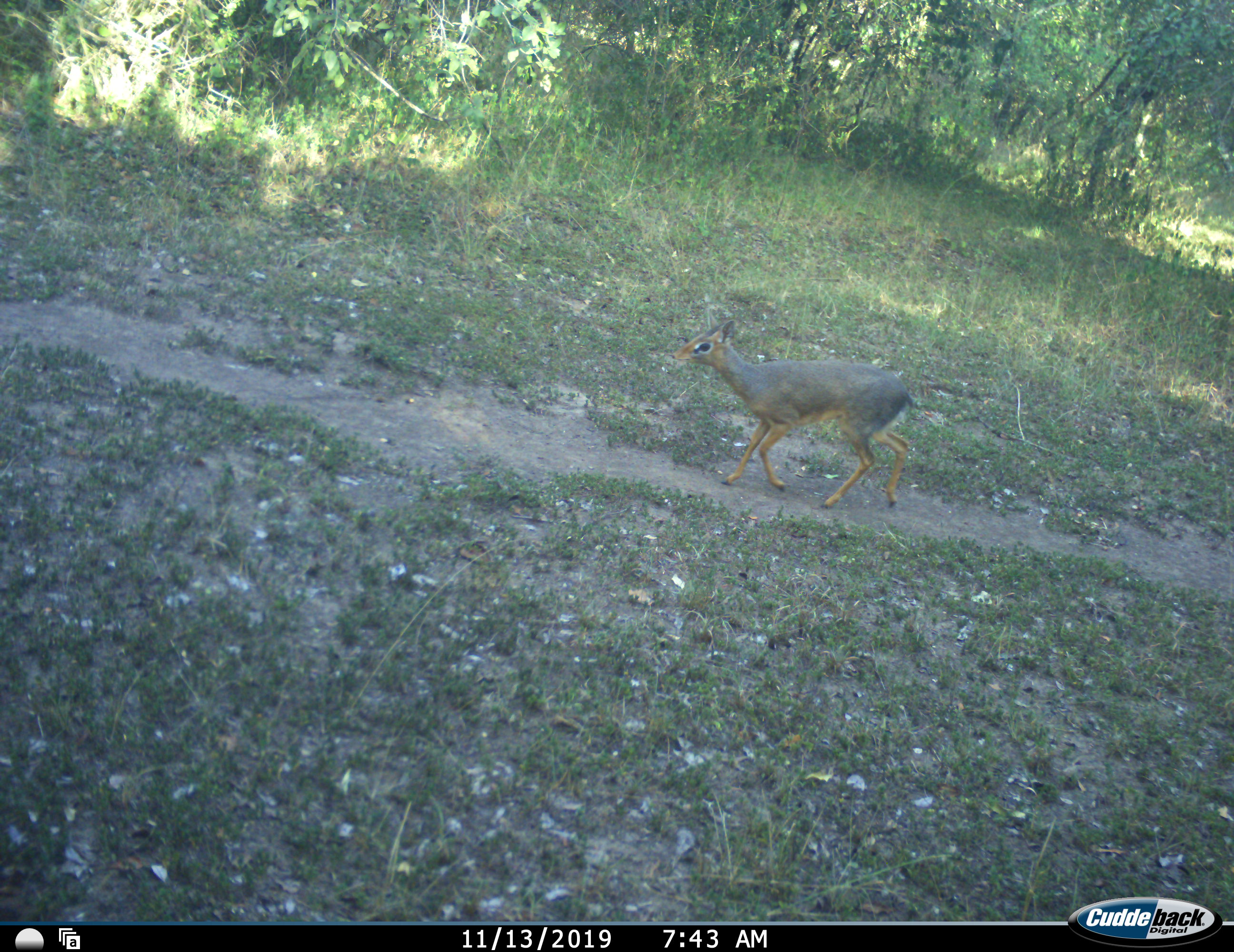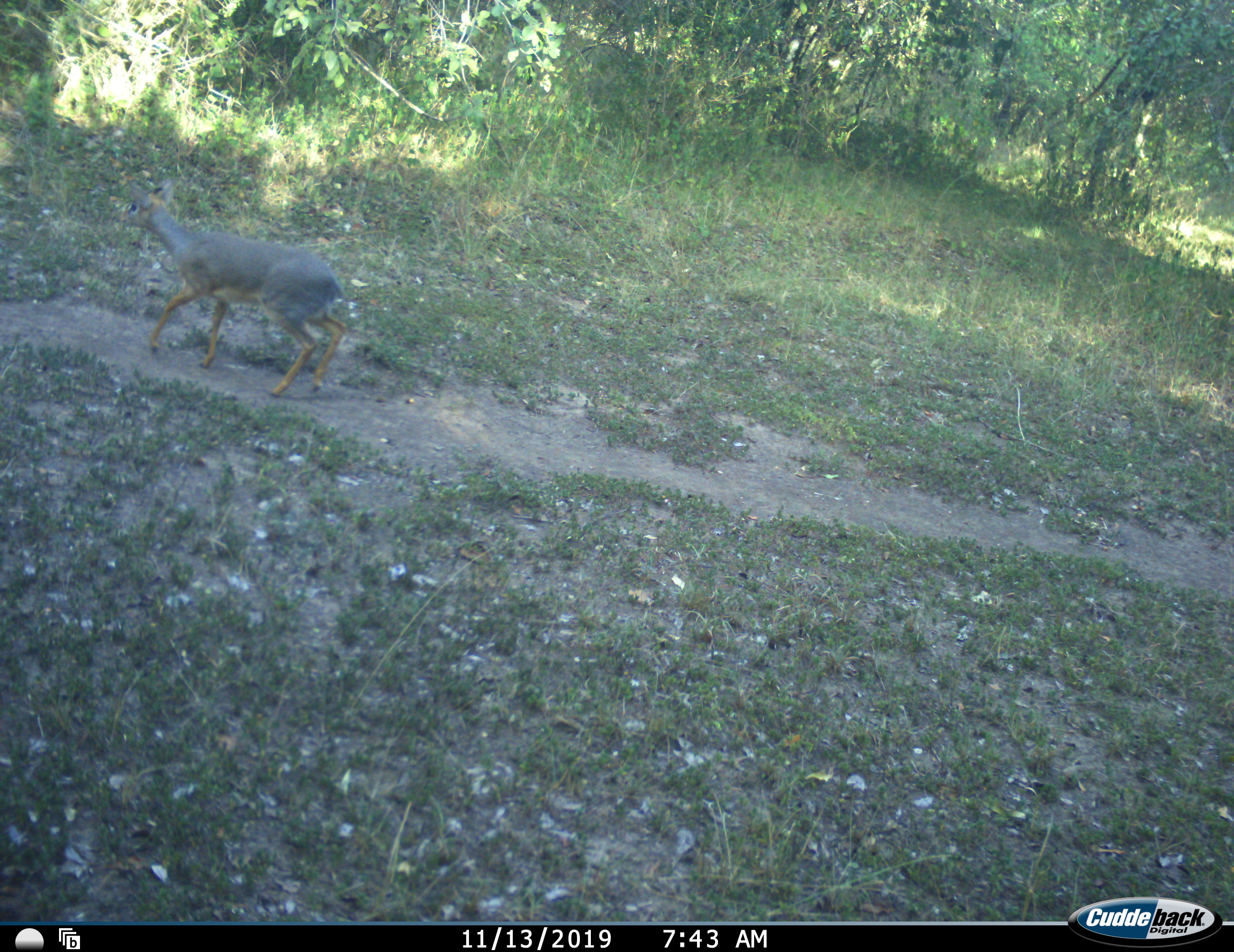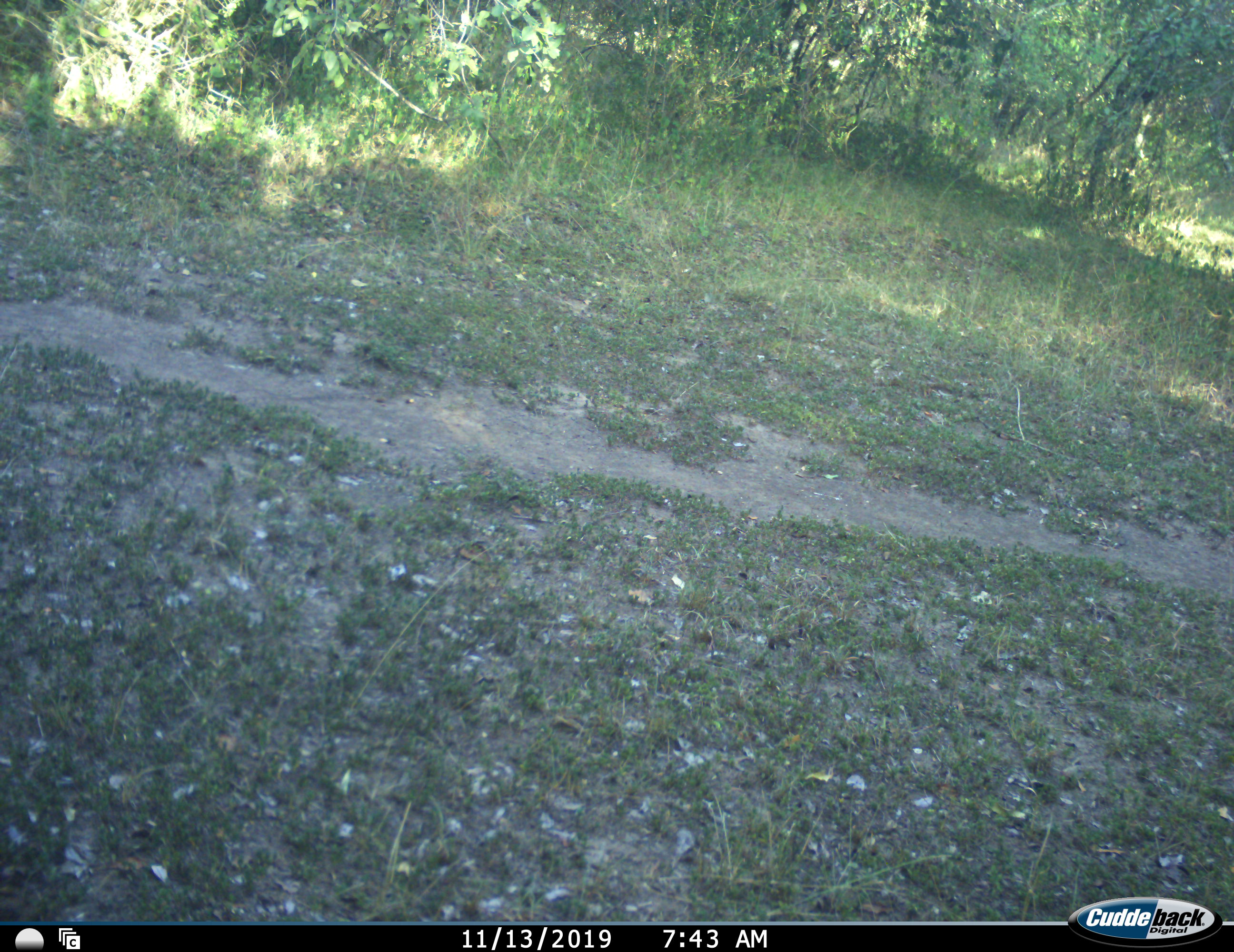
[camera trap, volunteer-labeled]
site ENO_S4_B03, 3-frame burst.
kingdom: Animalia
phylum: Chordata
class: Mammalia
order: Artiodactyla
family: Bovidae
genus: Madoqua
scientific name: Madoqua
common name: dik-dik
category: dikdik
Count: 1.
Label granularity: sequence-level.